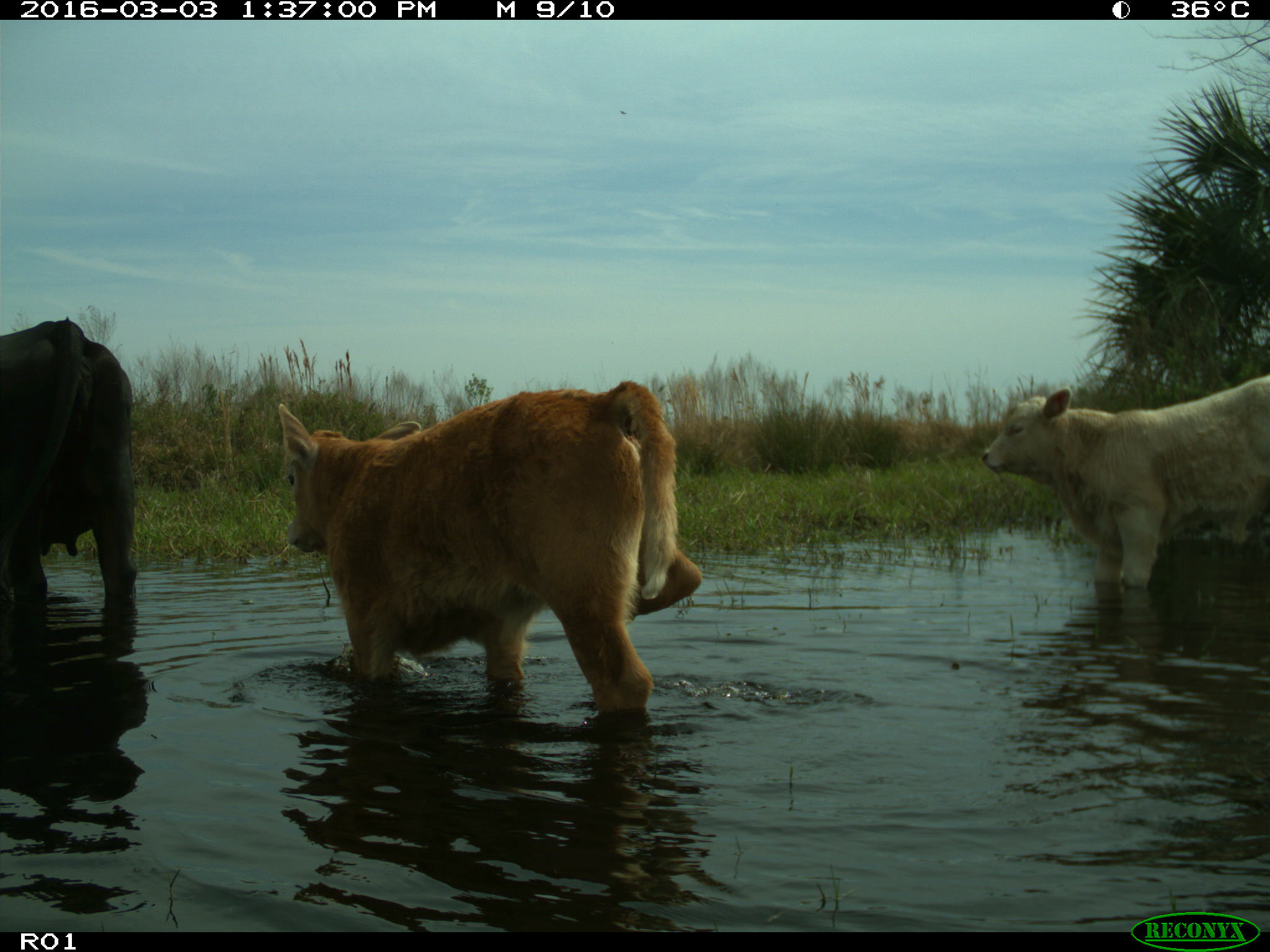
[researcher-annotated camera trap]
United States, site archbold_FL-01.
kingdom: Animalia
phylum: Chordata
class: Mammalia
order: Artiodactyla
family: Bovidae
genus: Bos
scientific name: Bos taurus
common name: domestic cow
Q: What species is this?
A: Bos taurus (domestic cow).